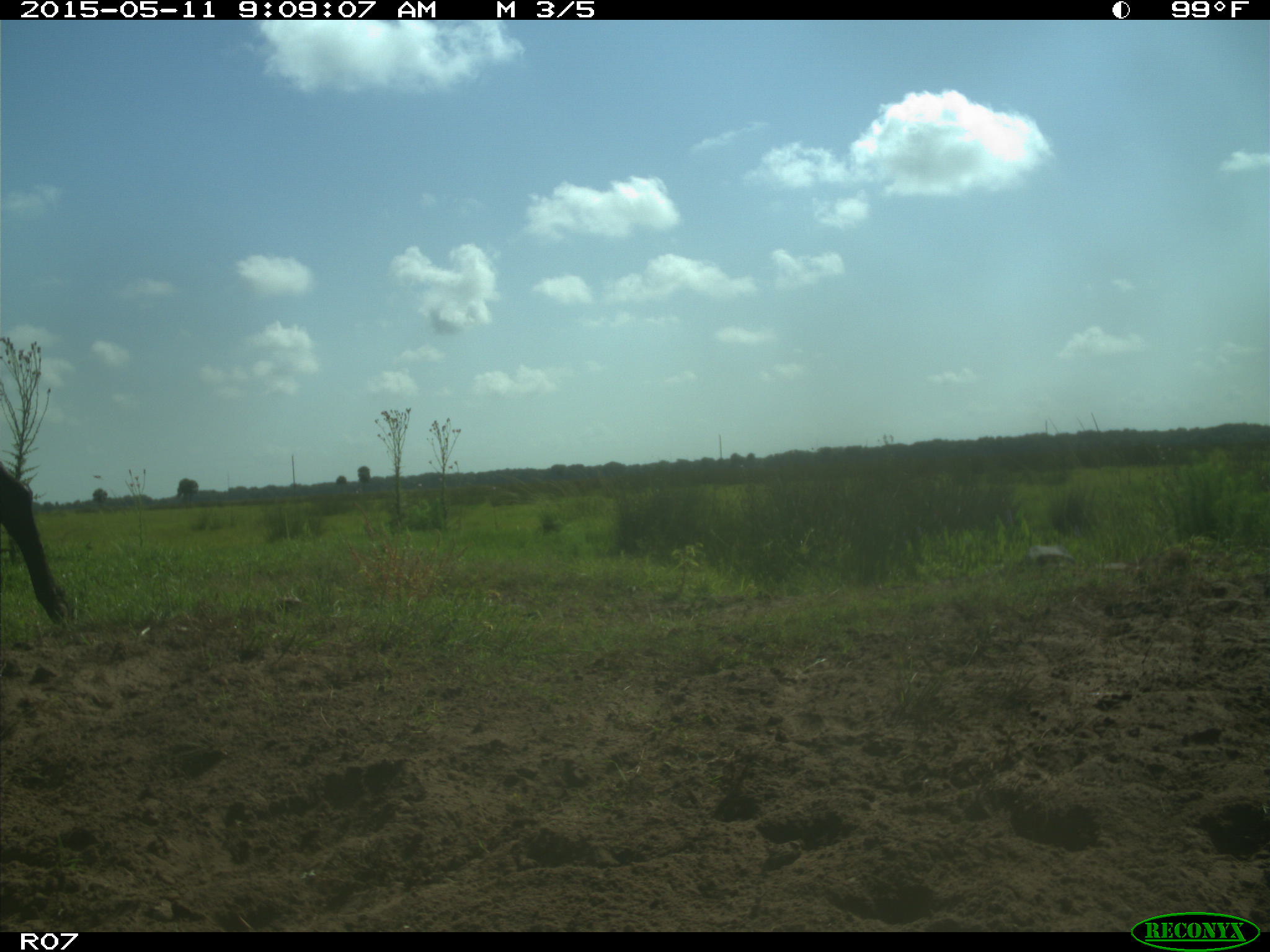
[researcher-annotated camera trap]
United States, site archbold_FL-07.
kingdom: Animalia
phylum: Chordata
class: Mammalia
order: Artiodactyla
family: Bovidae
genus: Bos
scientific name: Bos taurus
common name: domestic cow